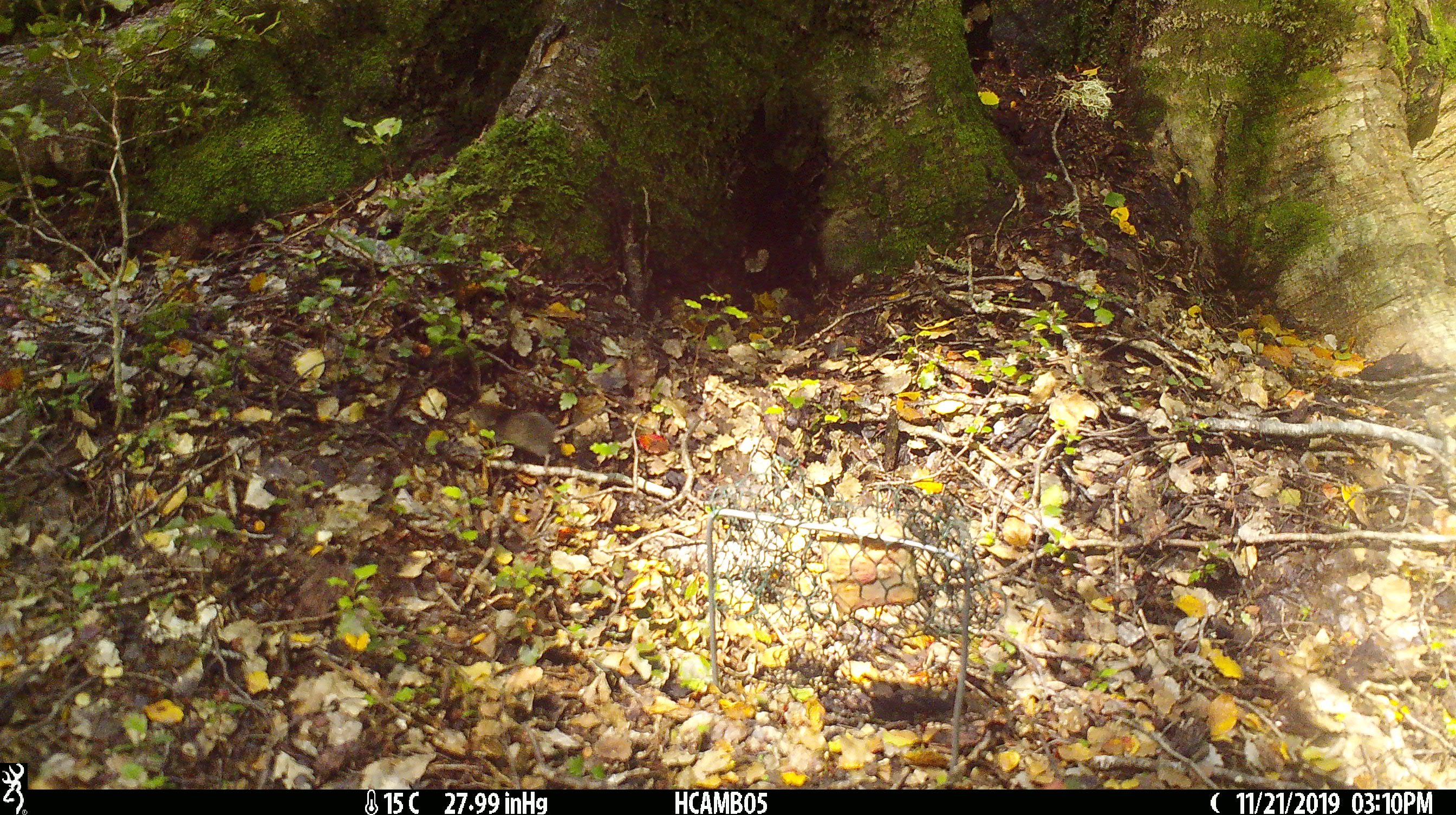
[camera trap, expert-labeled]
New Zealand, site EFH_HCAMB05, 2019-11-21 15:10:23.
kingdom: Animalia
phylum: Chordata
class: Mammalia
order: Rodentia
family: Muridae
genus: Mus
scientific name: Mus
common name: mouse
Mouse (Mus).